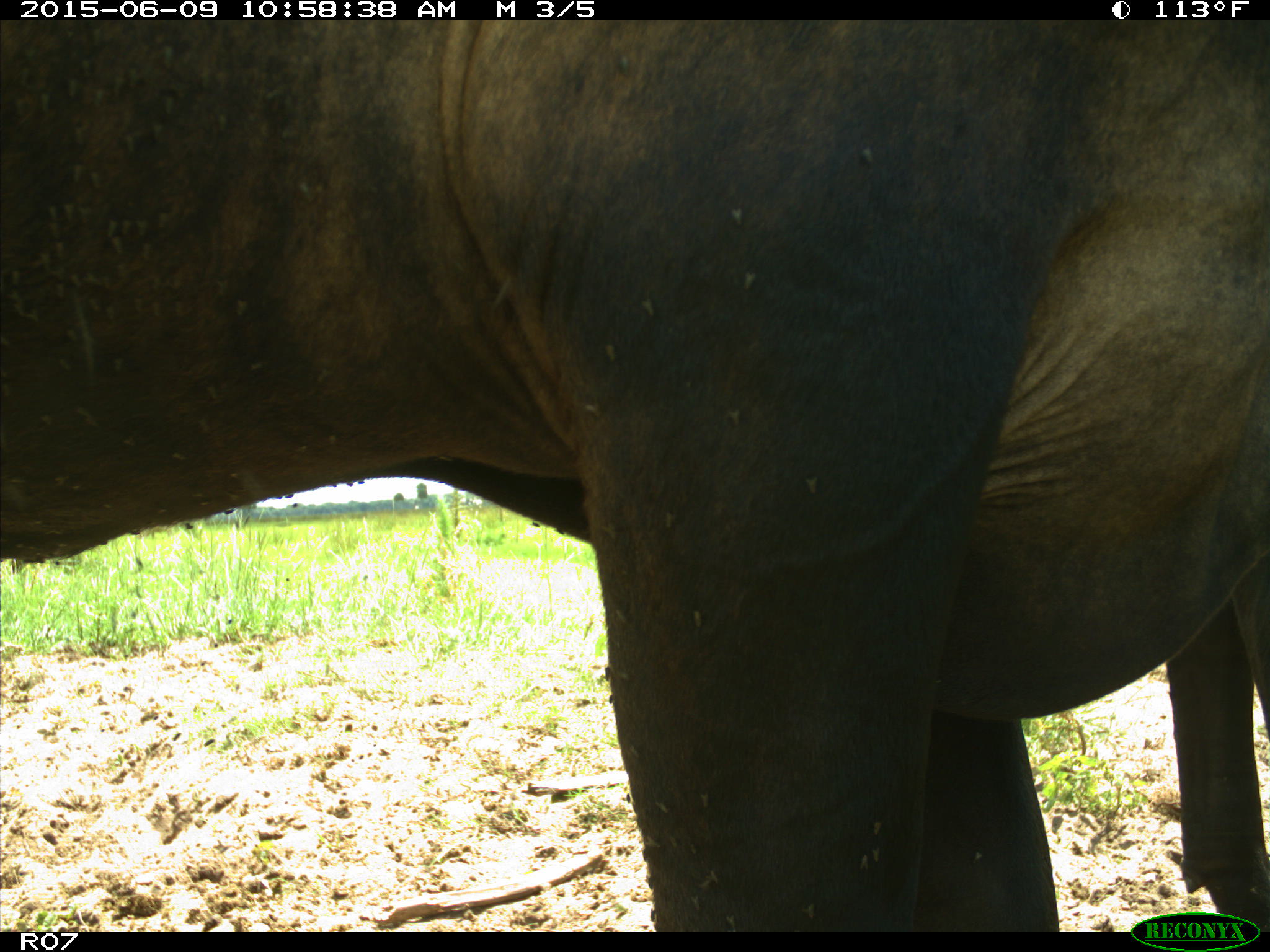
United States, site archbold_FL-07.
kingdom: Animalia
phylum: Chordata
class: Mammalia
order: Artiodactyla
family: Bovidae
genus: Bos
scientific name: Bos taurus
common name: domestic cow